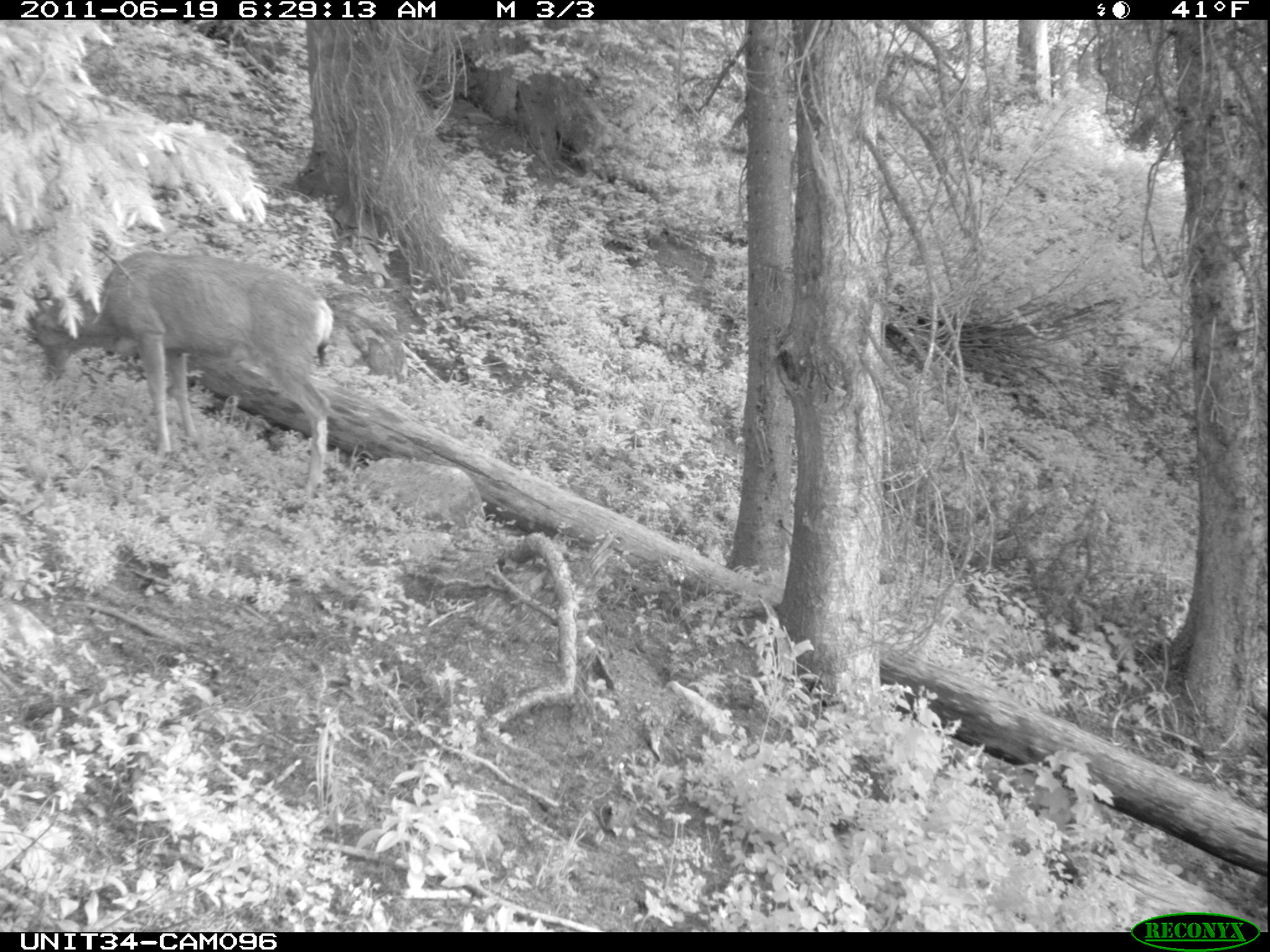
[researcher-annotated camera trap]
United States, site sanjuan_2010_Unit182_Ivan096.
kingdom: Animalia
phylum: Chordata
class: Mammalia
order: Artiodactyla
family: Cervidae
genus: Odocoileus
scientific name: Odocoileus hemionus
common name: mule deer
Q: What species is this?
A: Odocoileus hemionus (mule deer).